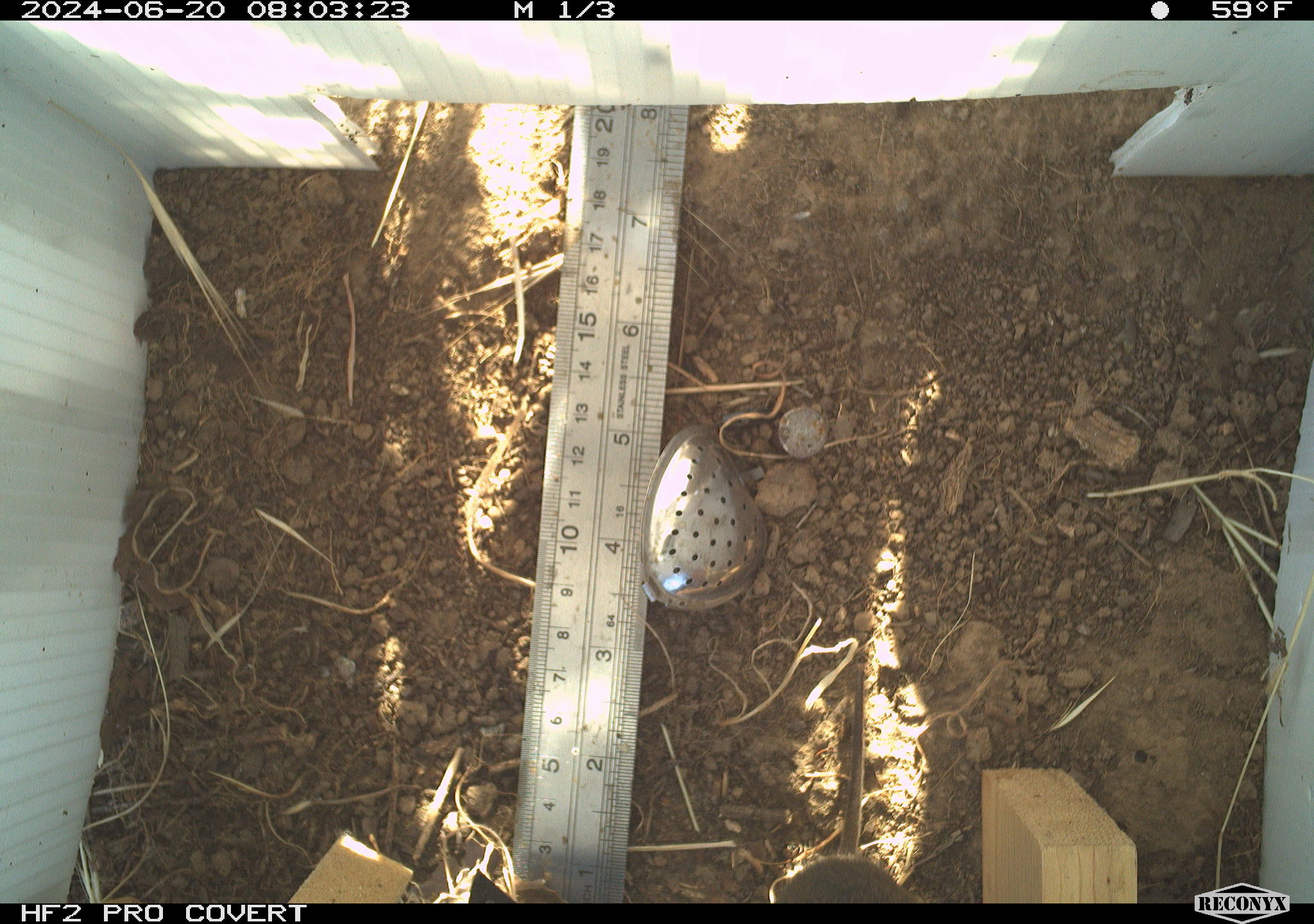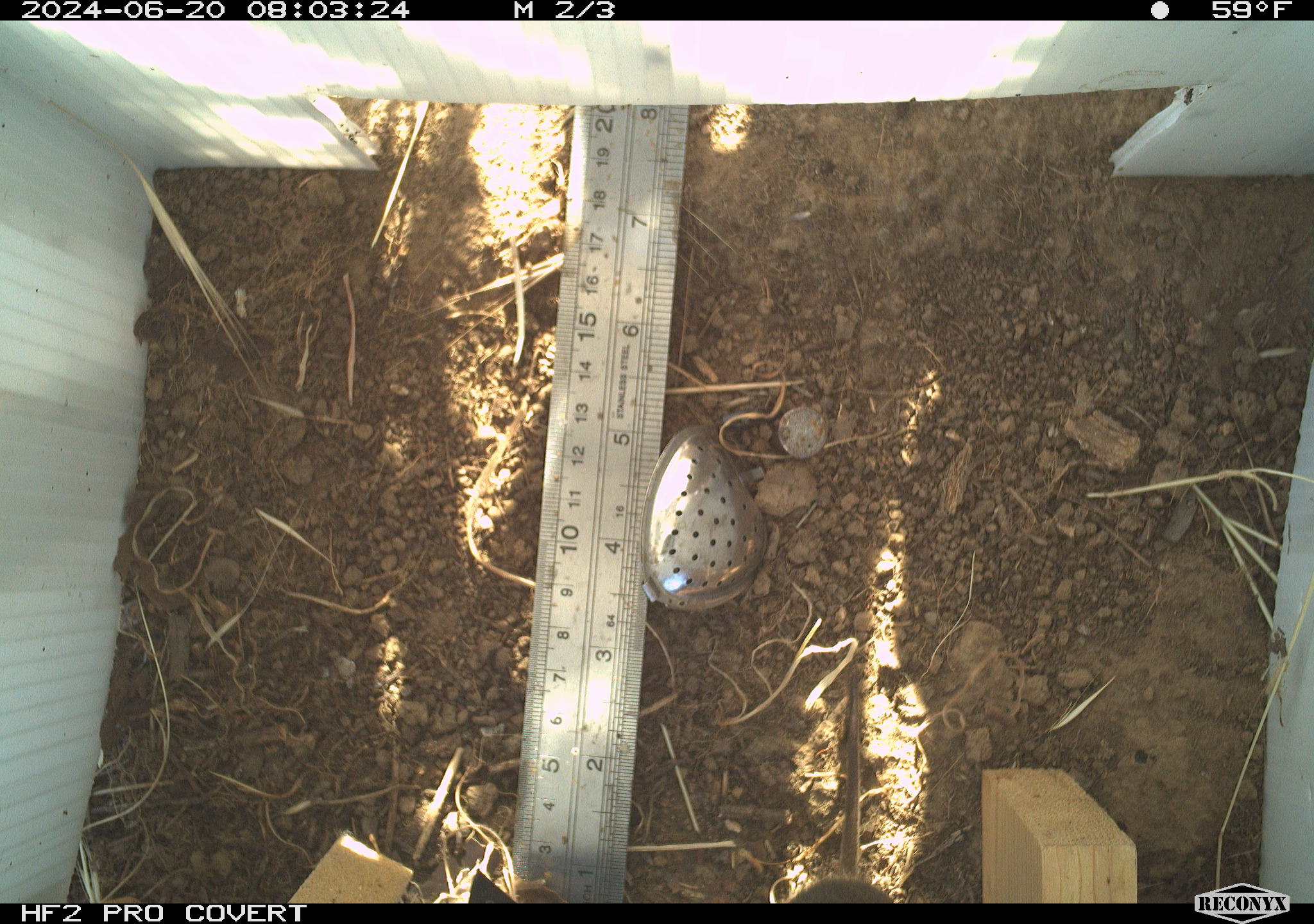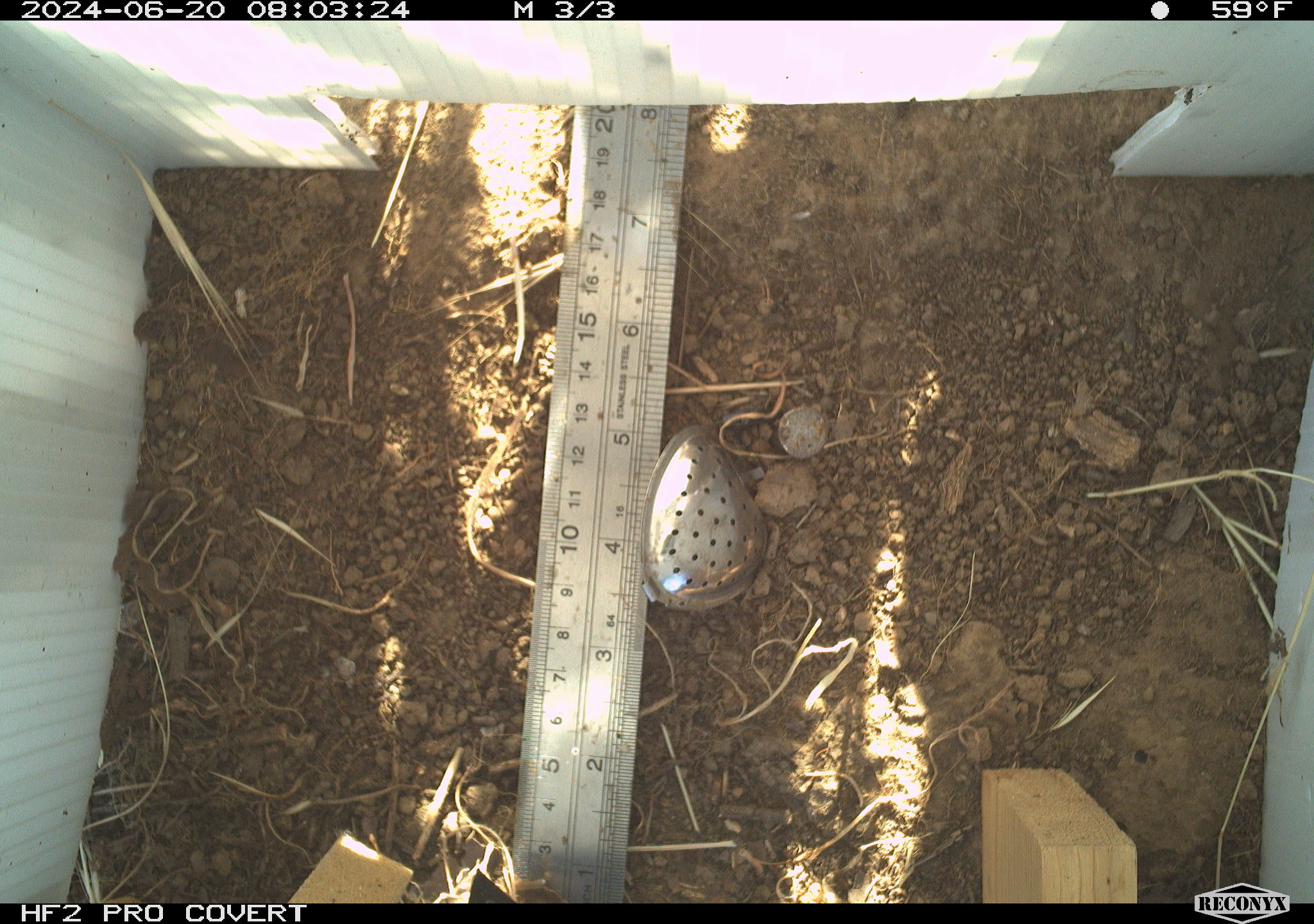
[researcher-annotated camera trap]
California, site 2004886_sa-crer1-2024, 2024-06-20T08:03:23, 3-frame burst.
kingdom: Animalia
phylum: Chordata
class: Mammalia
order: Rodentia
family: Cricetidae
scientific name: Arvicolinae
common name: voles, lemmings, and muskrats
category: arvicolinae subfamily